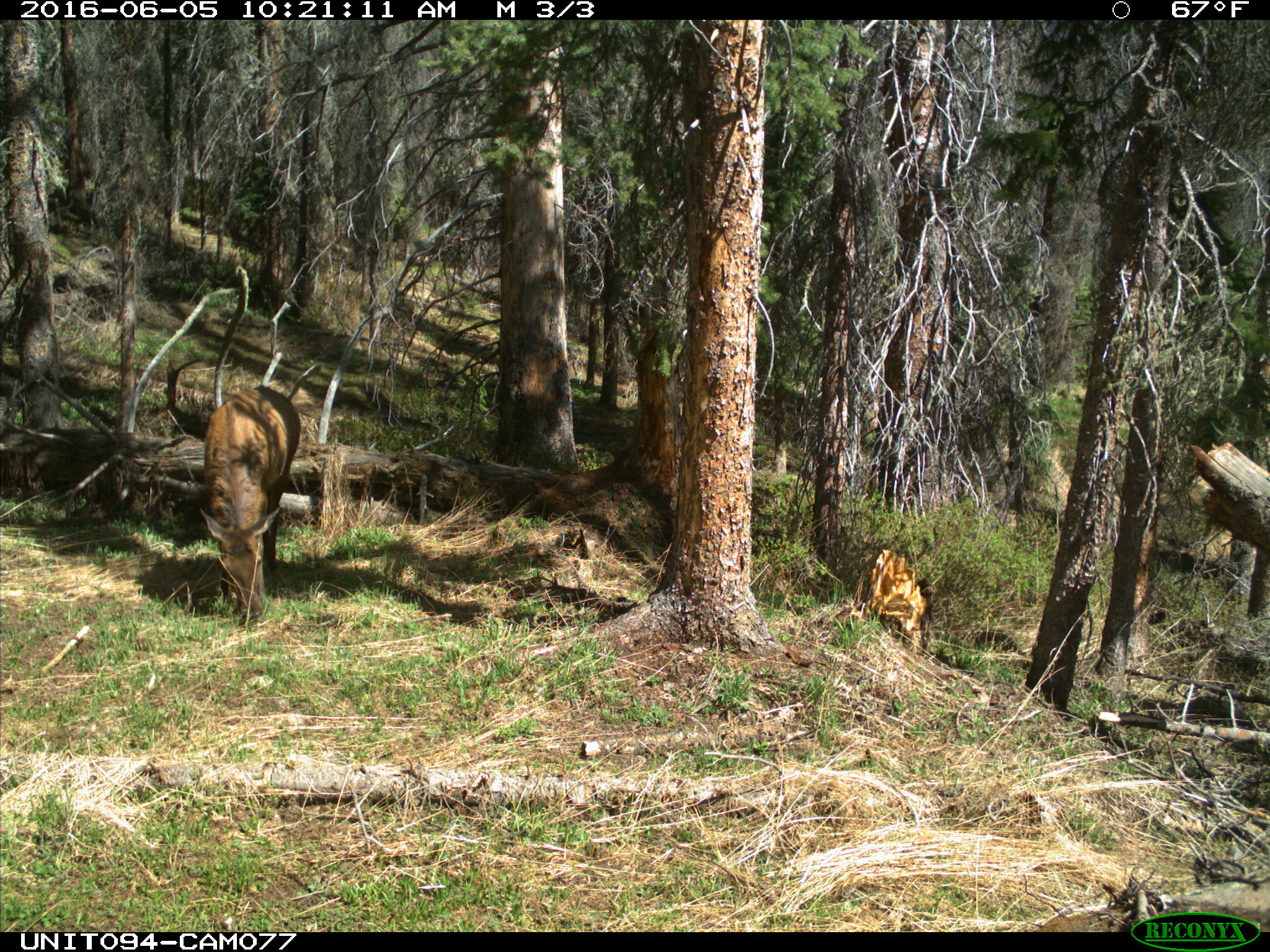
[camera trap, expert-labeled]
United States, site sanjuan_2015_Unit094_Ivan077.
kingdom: Animalia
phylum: Chordata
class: Mammalia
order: Artiodactyla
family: Cervidae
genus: Cervus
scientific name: Cervus elaphus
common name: red deer